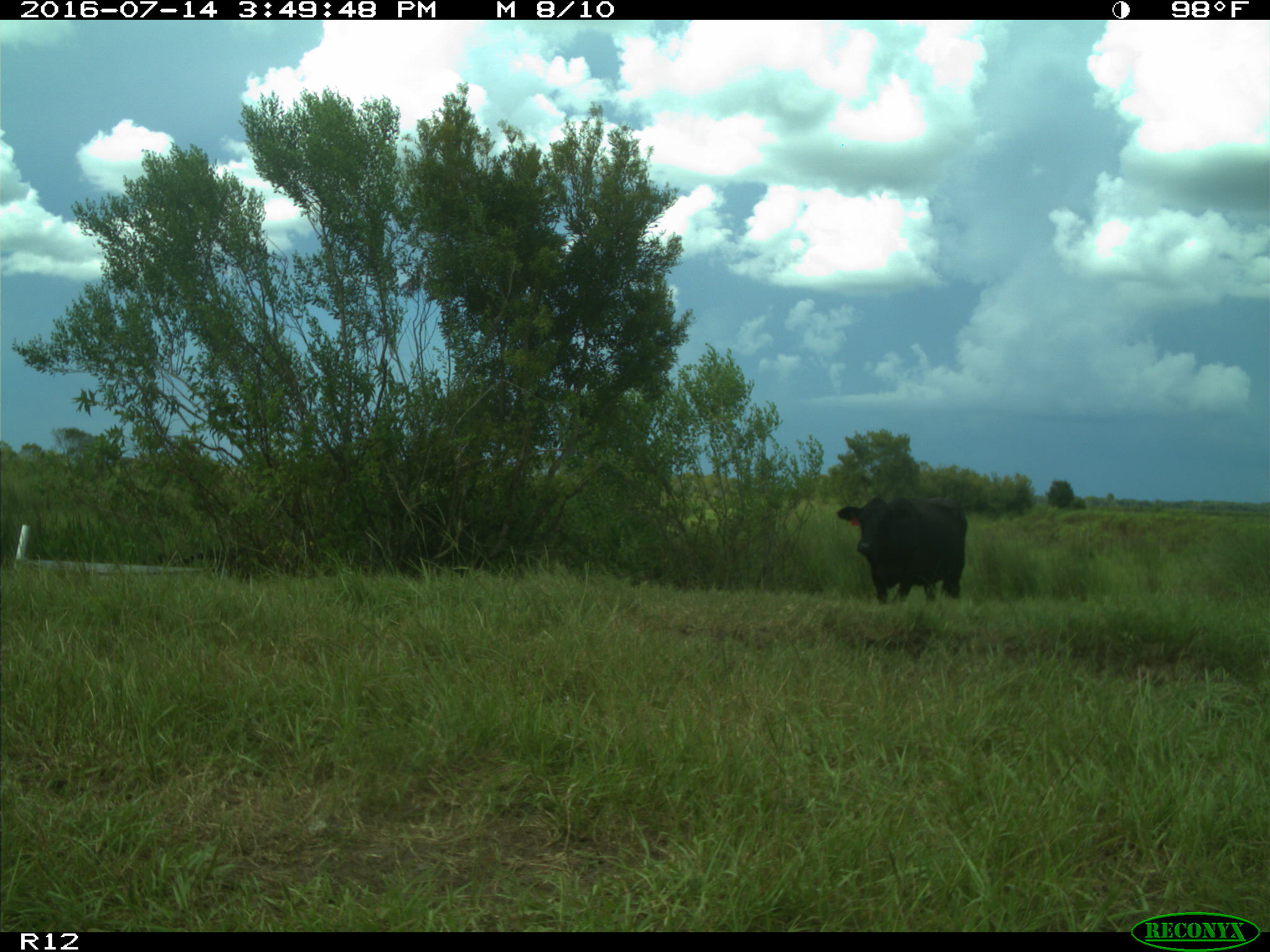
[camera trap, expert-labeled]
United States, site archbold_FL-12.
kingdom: Animalia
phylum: Chordata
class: Mammalia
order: Artiodactyla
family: Bovidae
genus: Bos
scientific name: Bos taurus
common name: domestic cow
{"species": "Bos taurus (domestic cow)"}